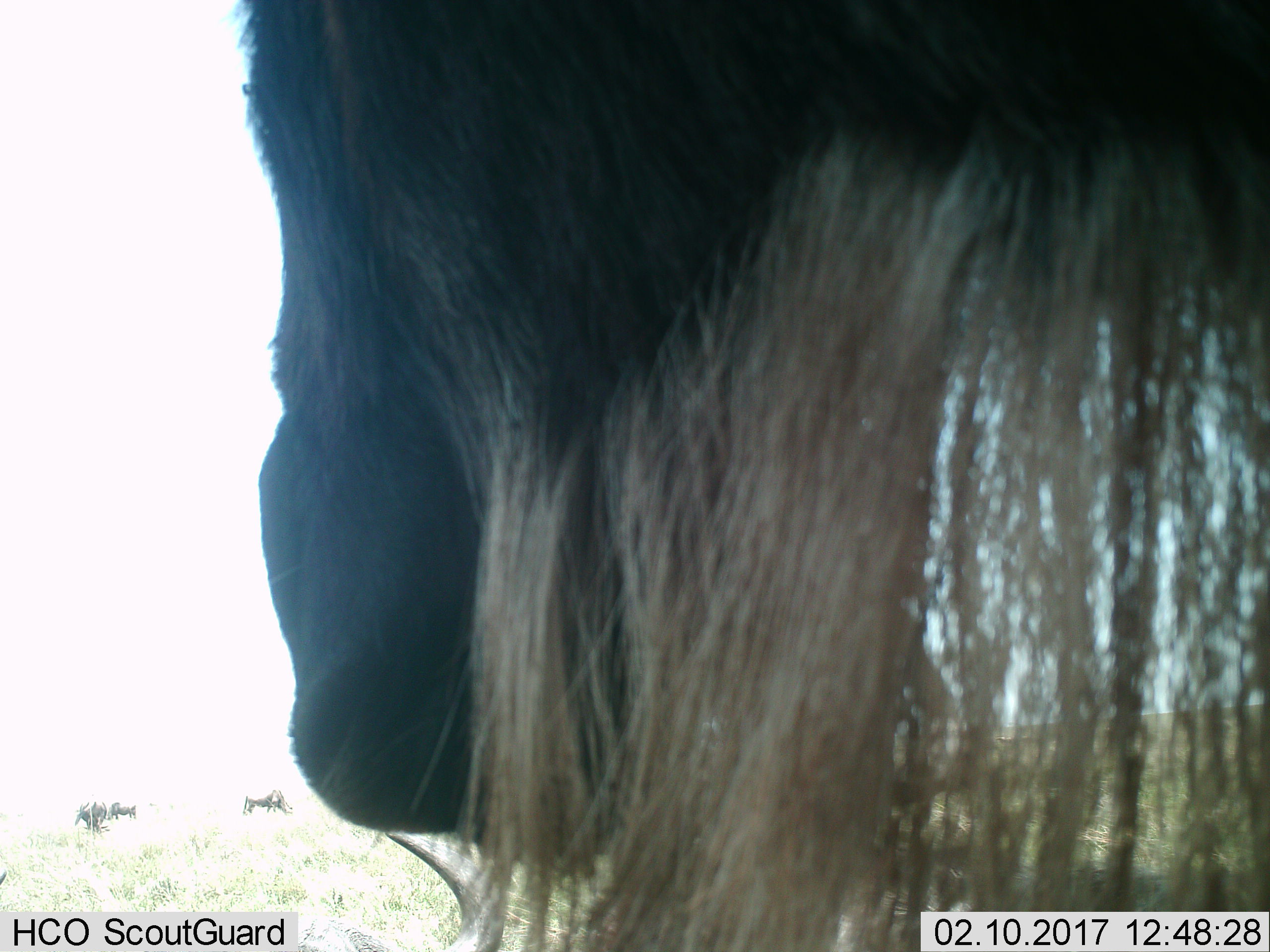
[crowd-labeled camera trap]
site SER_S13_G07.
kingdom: Animalia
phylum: Chordata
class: Mammalia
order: Artiodactyla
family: Bovidae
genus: Connochaetes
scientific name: Connochaetes taurinus taurinus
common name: blue wildebeest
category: wildebeestblue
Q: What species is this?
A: Wildebeestblue (blue wildebeest) (Connochaetes taurinus taurinus).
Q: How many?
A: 5.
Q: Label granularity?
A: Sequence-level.